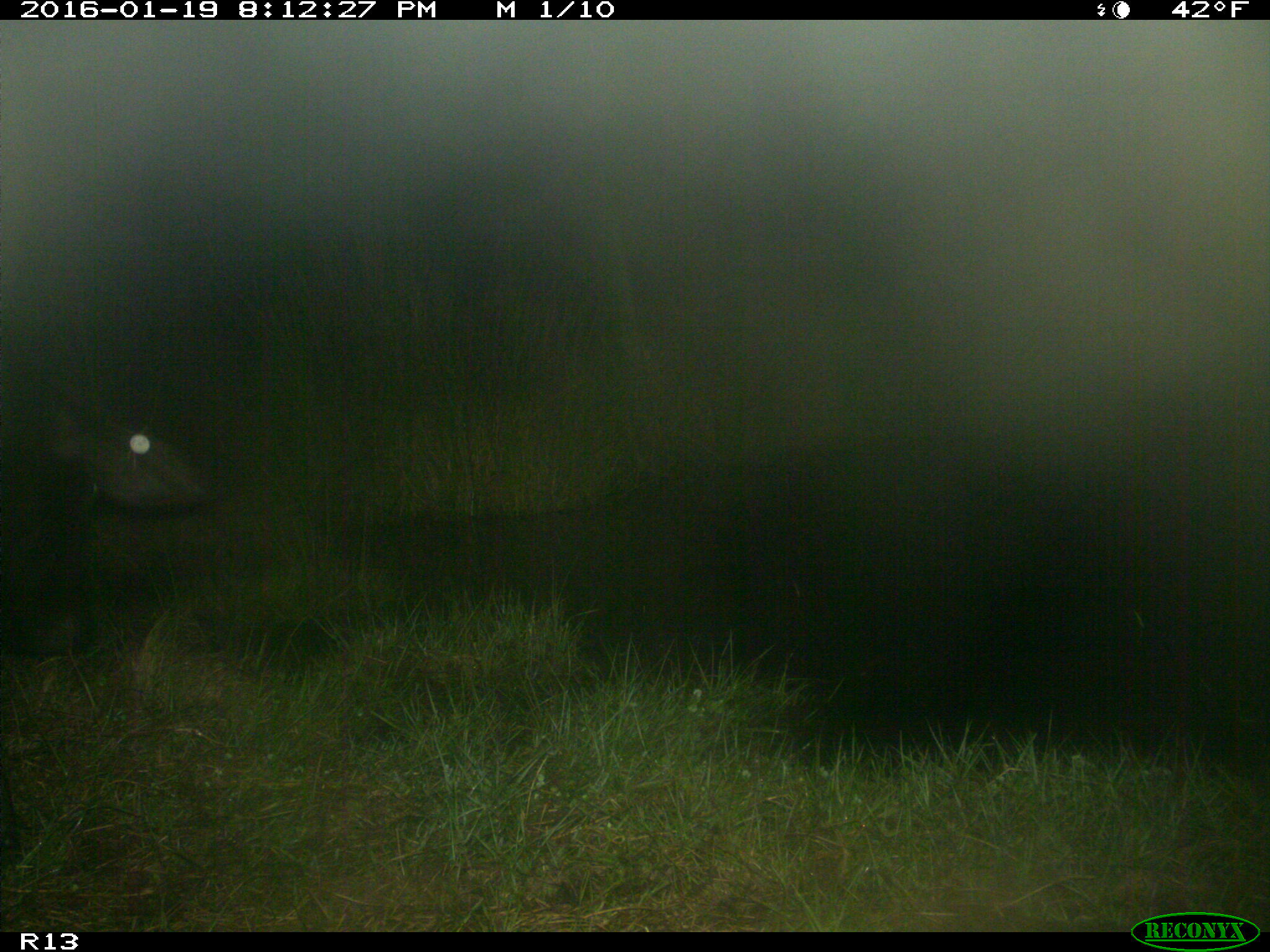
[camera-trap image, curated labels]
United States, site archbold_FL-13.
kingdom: Animalia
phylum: Chordata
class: Mammalia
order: Artiodactyla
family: Bovidae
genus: Bos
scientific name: Bos taurus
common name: domestic cow